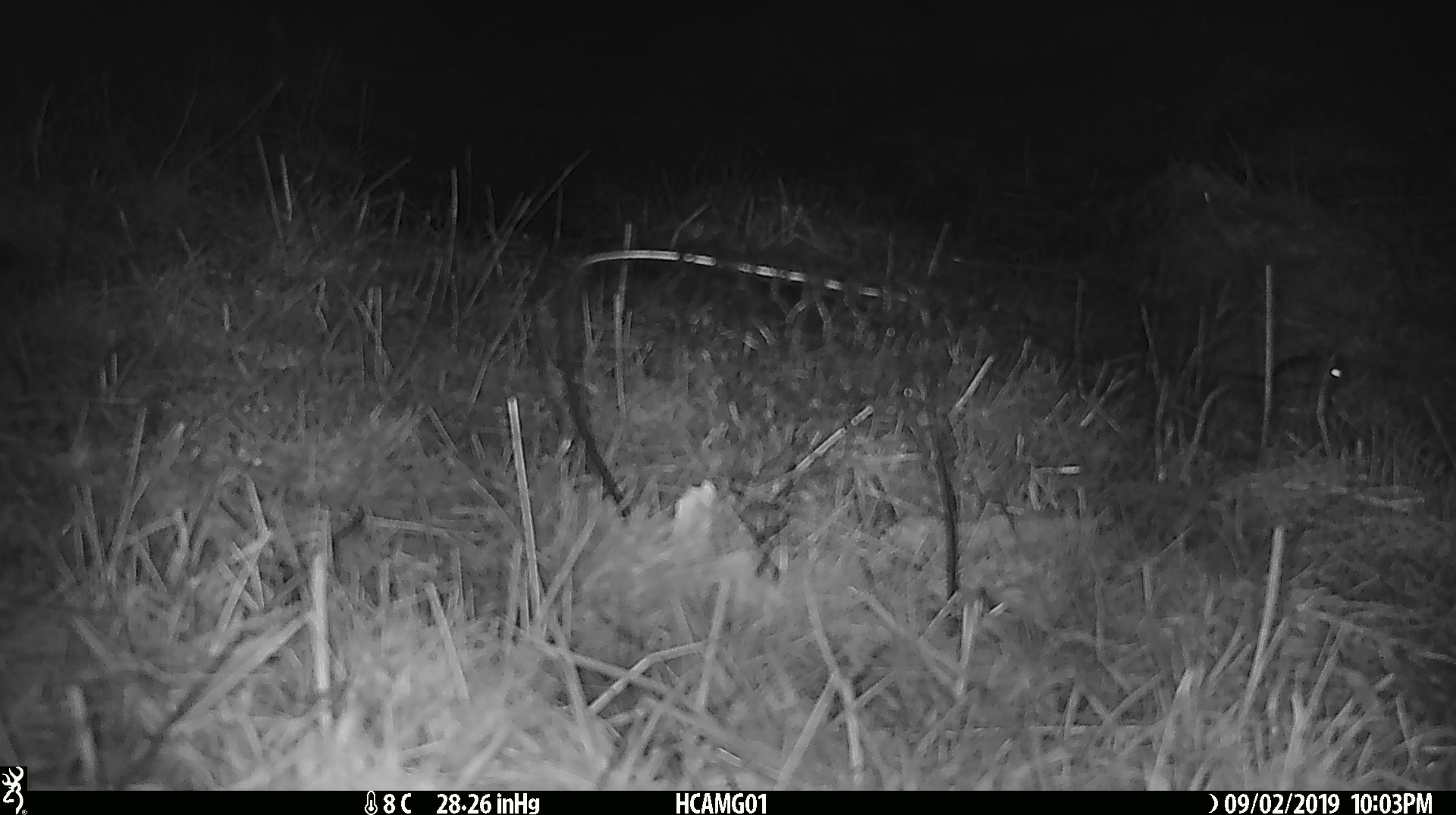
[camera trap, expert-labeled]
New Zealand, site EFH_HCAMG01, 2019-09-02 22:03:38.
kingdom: Animalia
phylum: Chordata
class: Mammalia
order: Rodentia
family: Muridae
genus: Mus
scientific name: Mus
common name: mouse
Mouse (Mus).